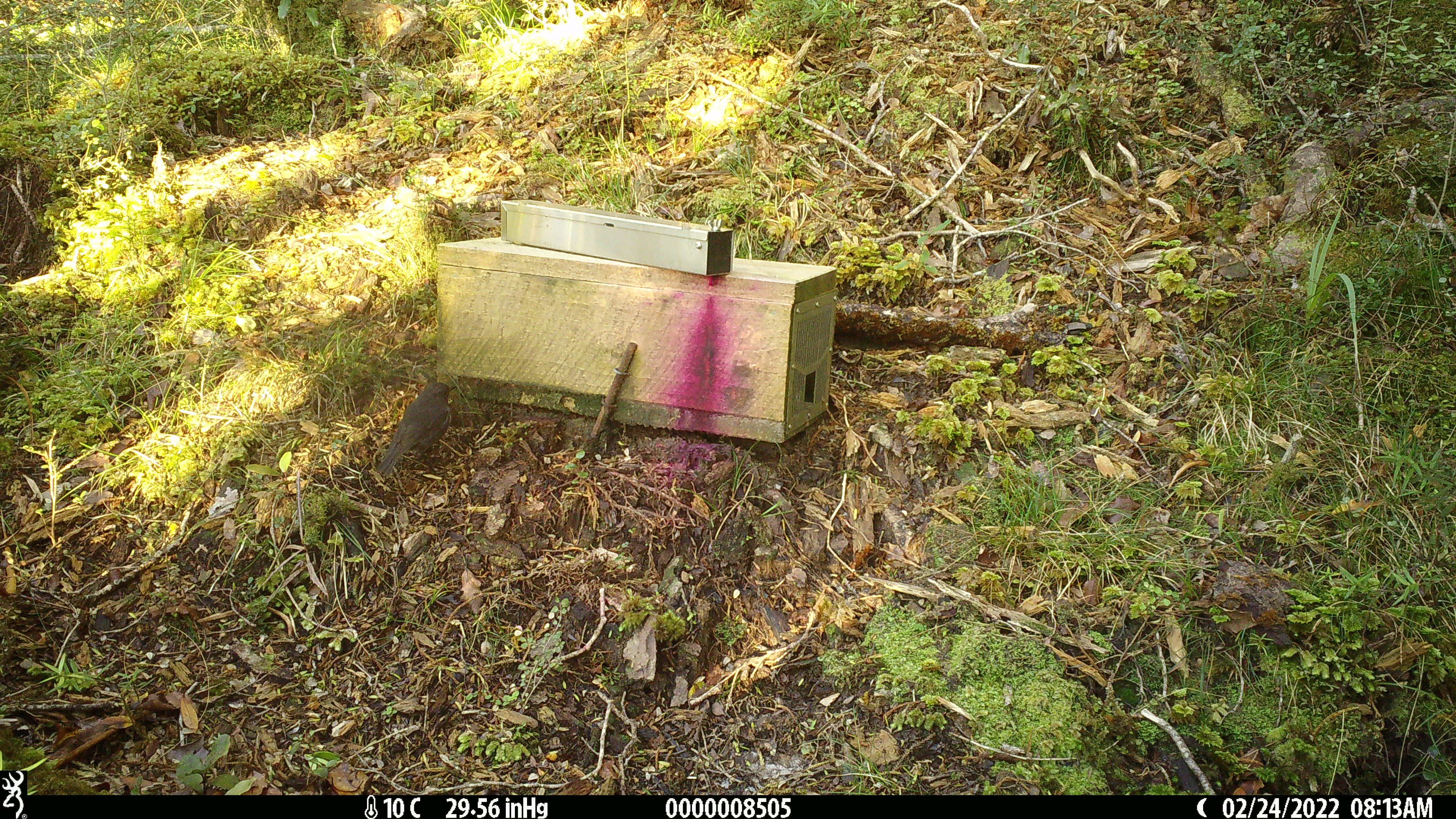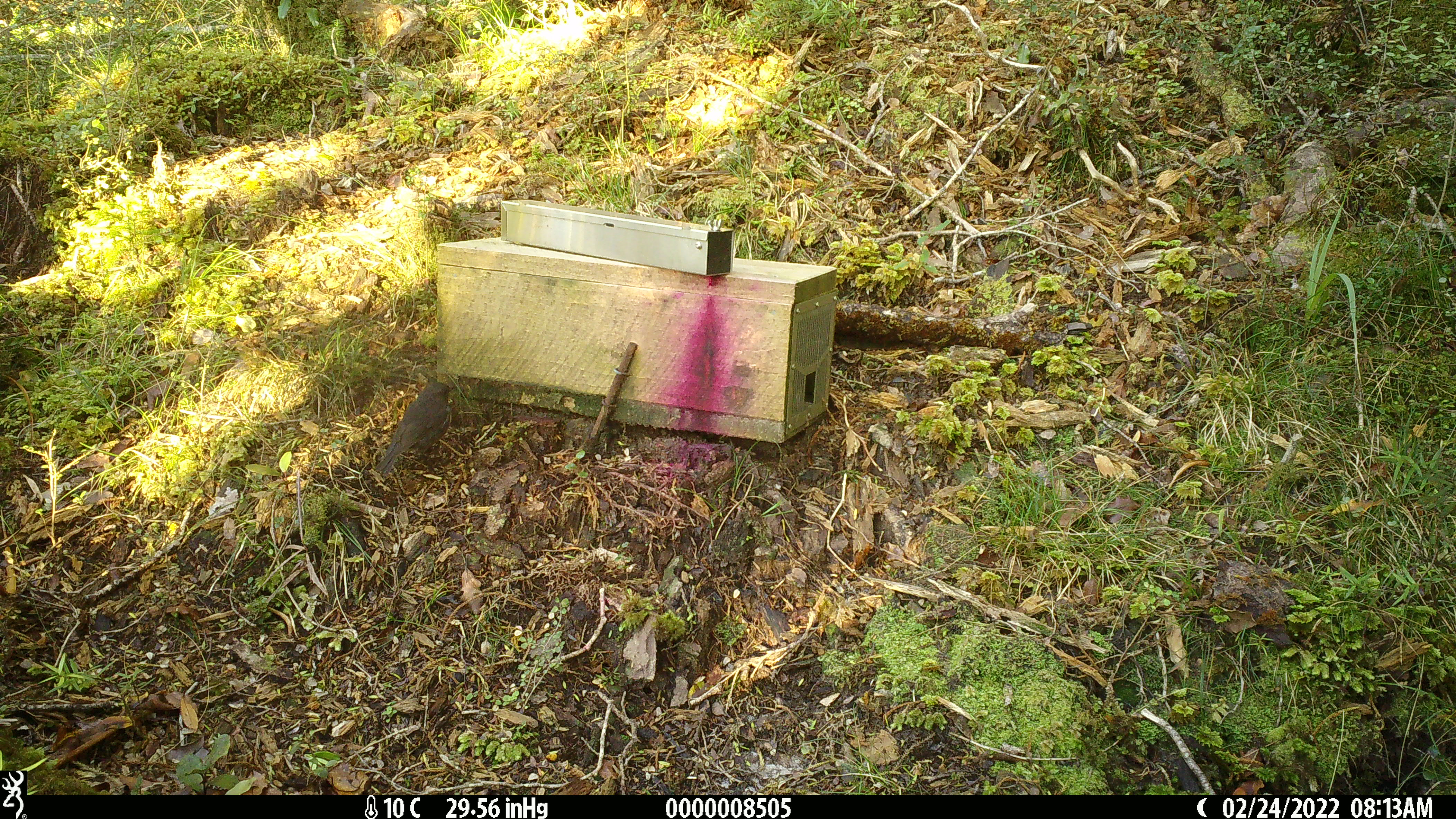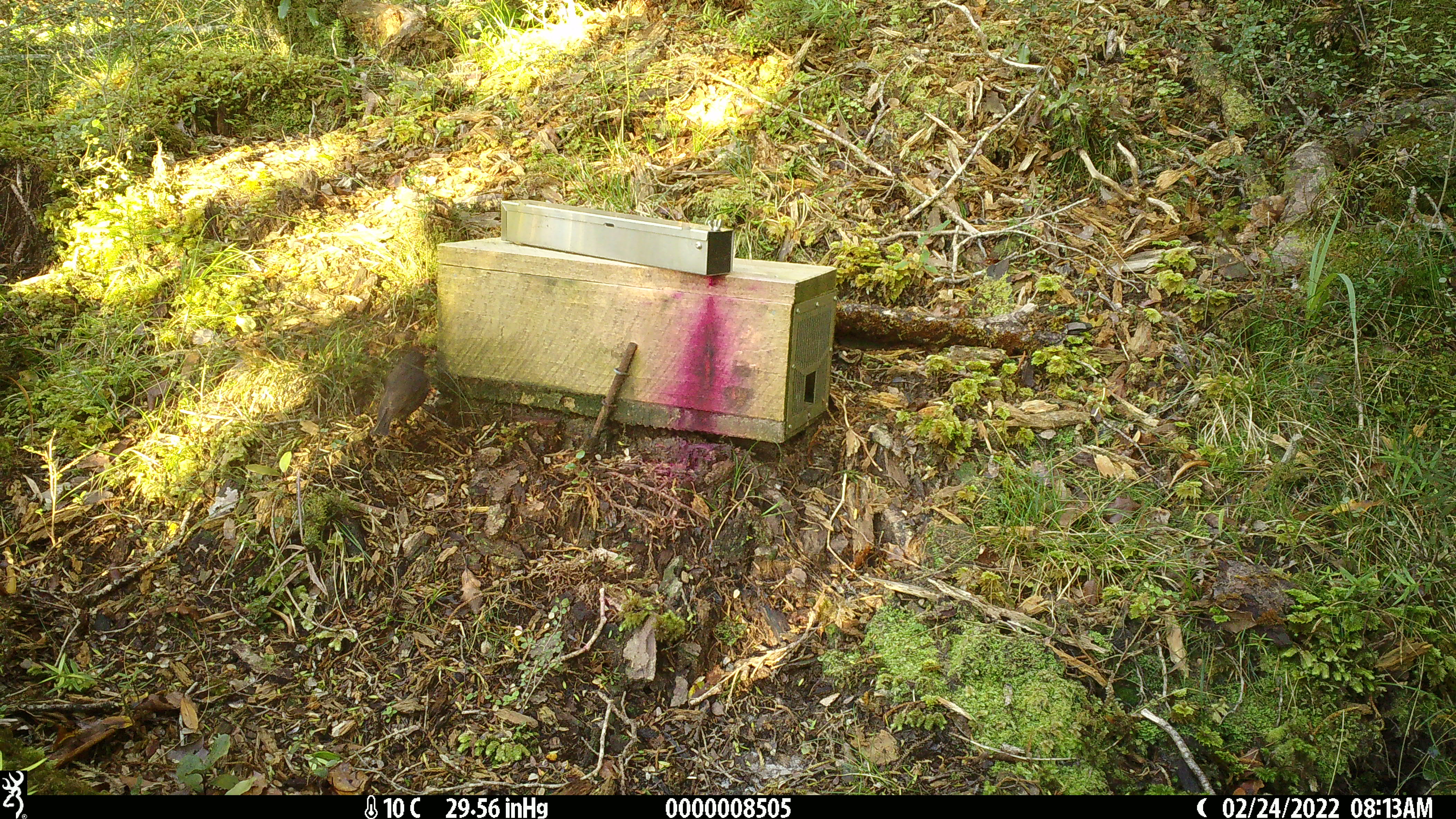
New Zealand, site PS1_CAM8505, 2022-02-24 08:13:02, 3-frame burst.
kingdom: Animalia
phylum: Chordata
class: Aves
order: Passeriformes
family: Petroicidae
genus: Petroica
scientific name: Petroica australis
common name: new zealand robin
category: robin